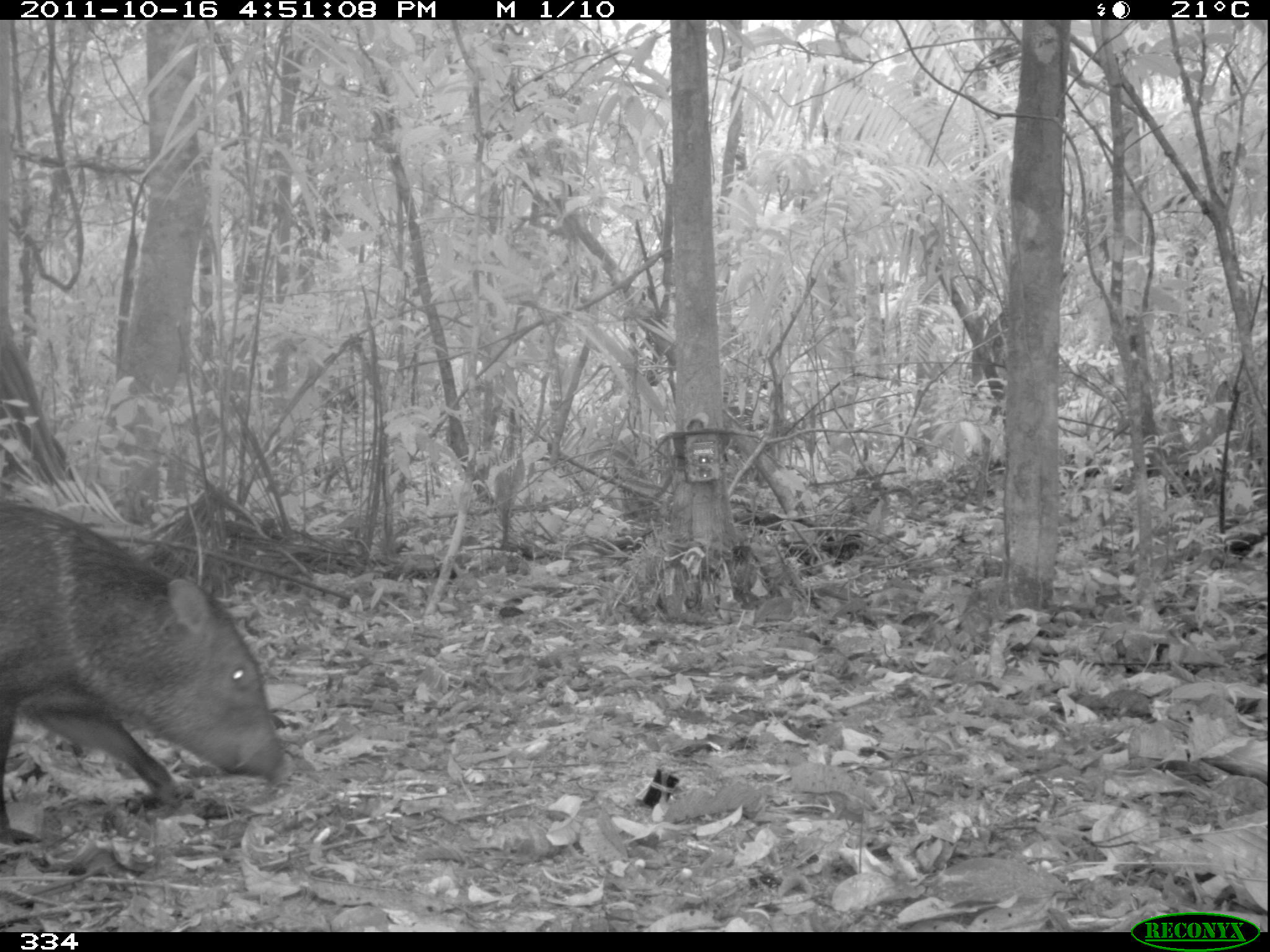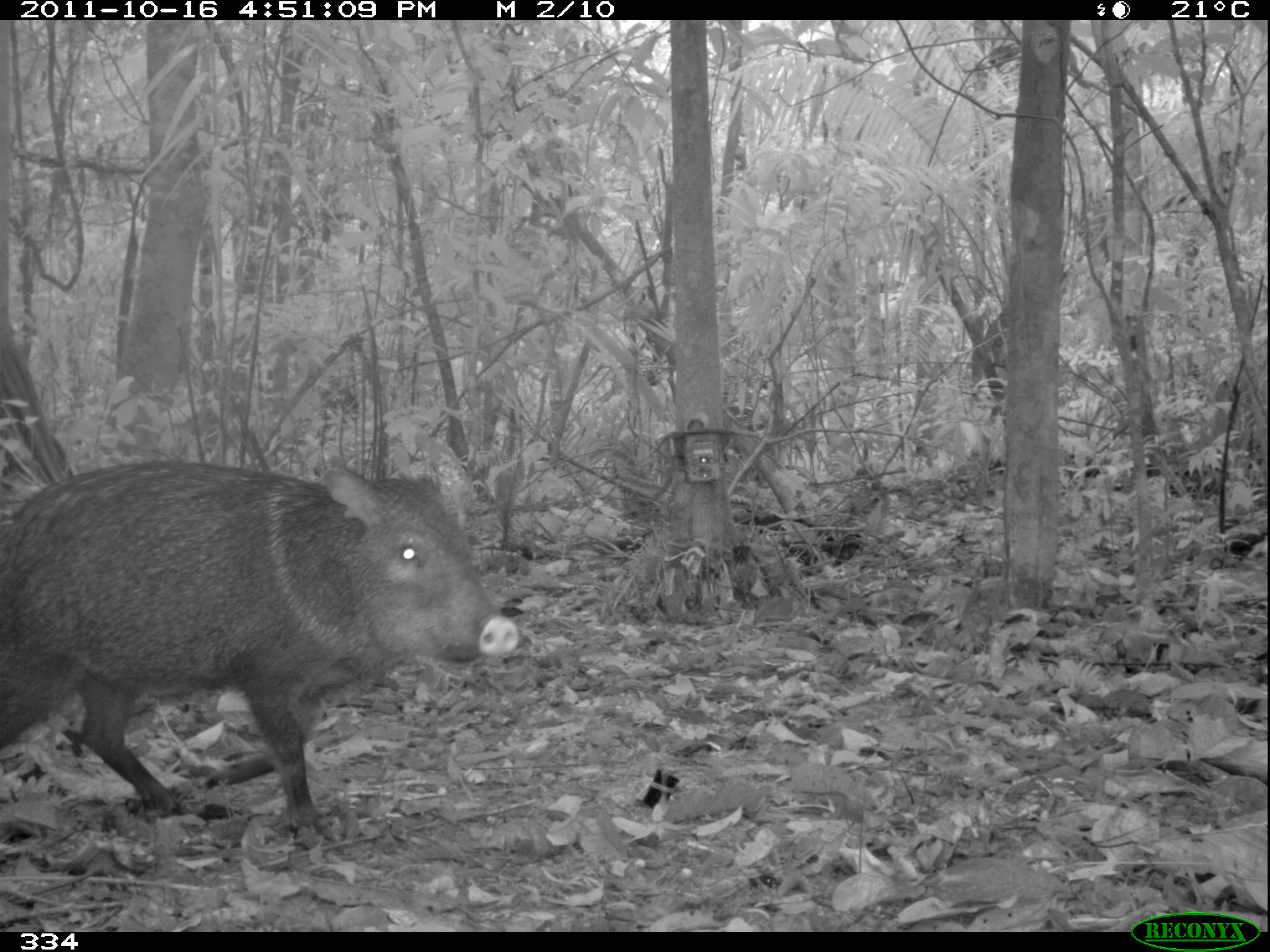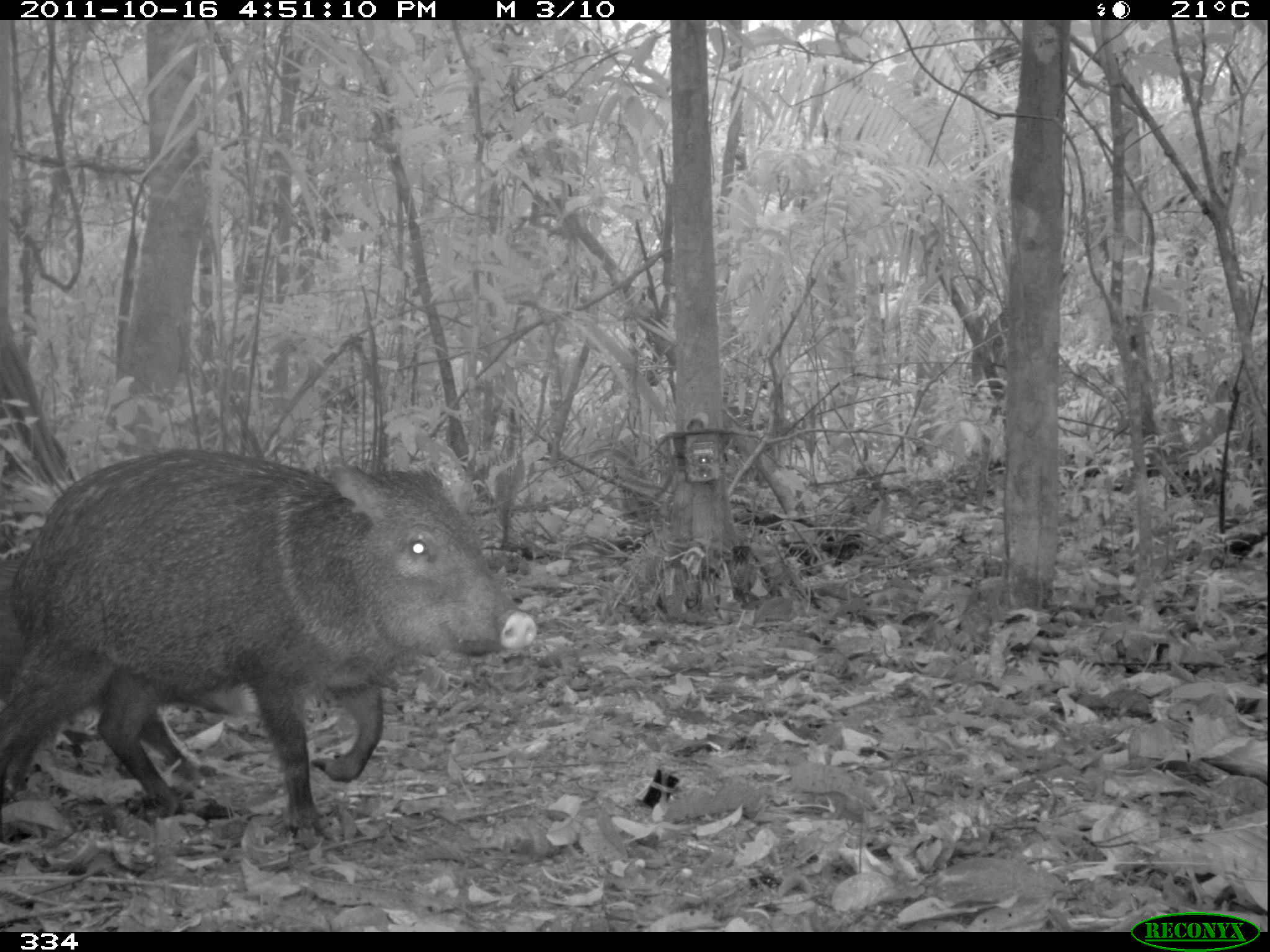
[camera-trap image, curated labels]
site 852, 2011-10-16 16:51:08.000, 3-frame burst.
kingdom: Animalia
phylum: Chordata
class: Mammalia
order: Artiodactyla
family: Tayassuidae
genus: Pecari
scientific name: Pecari tajacu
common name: collared peccary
Pecari tajacu (collared peccary).